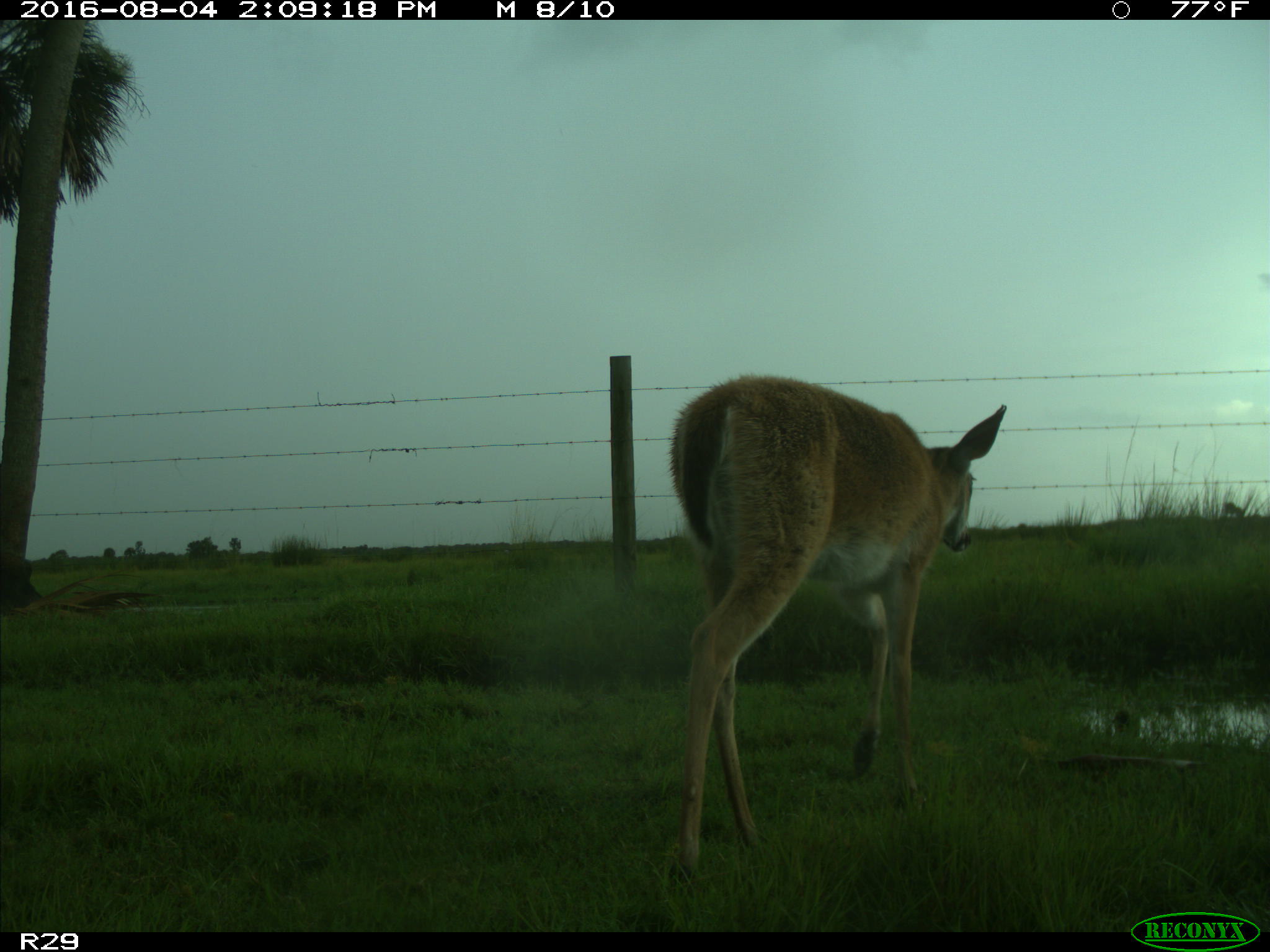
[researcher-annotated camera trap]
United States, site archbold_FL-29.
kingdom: Animalia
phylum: Chordata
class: Mammalia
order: Artiodactyla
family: Cervidae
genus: Odocoileus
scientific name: Odocoileus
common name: deer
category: unidentified deer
Unidentified deer (deer) (Odocoileus).